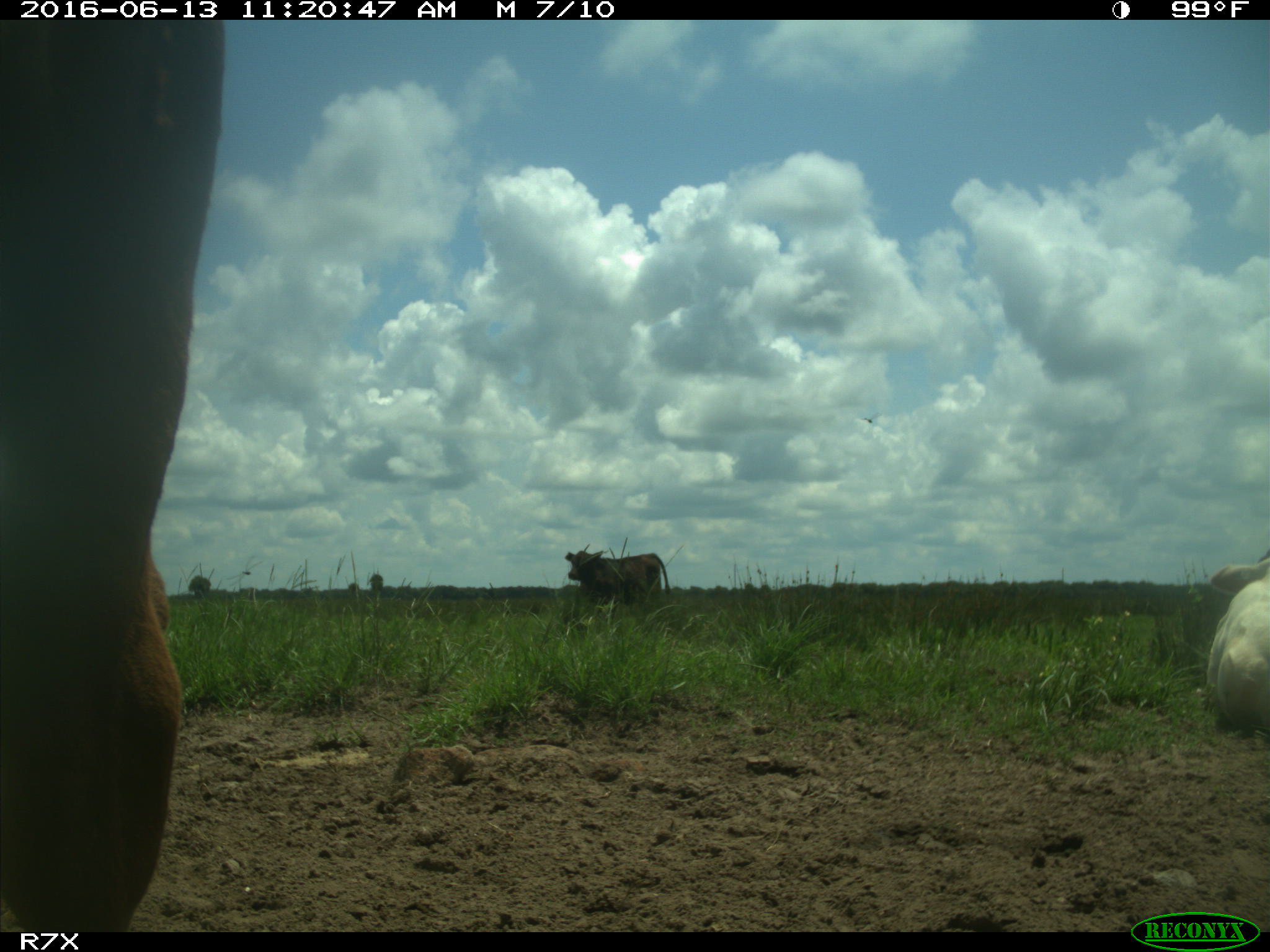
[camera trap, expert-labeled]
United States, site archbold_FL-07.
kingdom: Animalia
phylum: Chordata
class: Mammalia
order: Artiodactyla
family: Bovidae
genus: Bos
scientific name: Bos taurus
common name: domestic cow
Bos taurus (domestic cow).